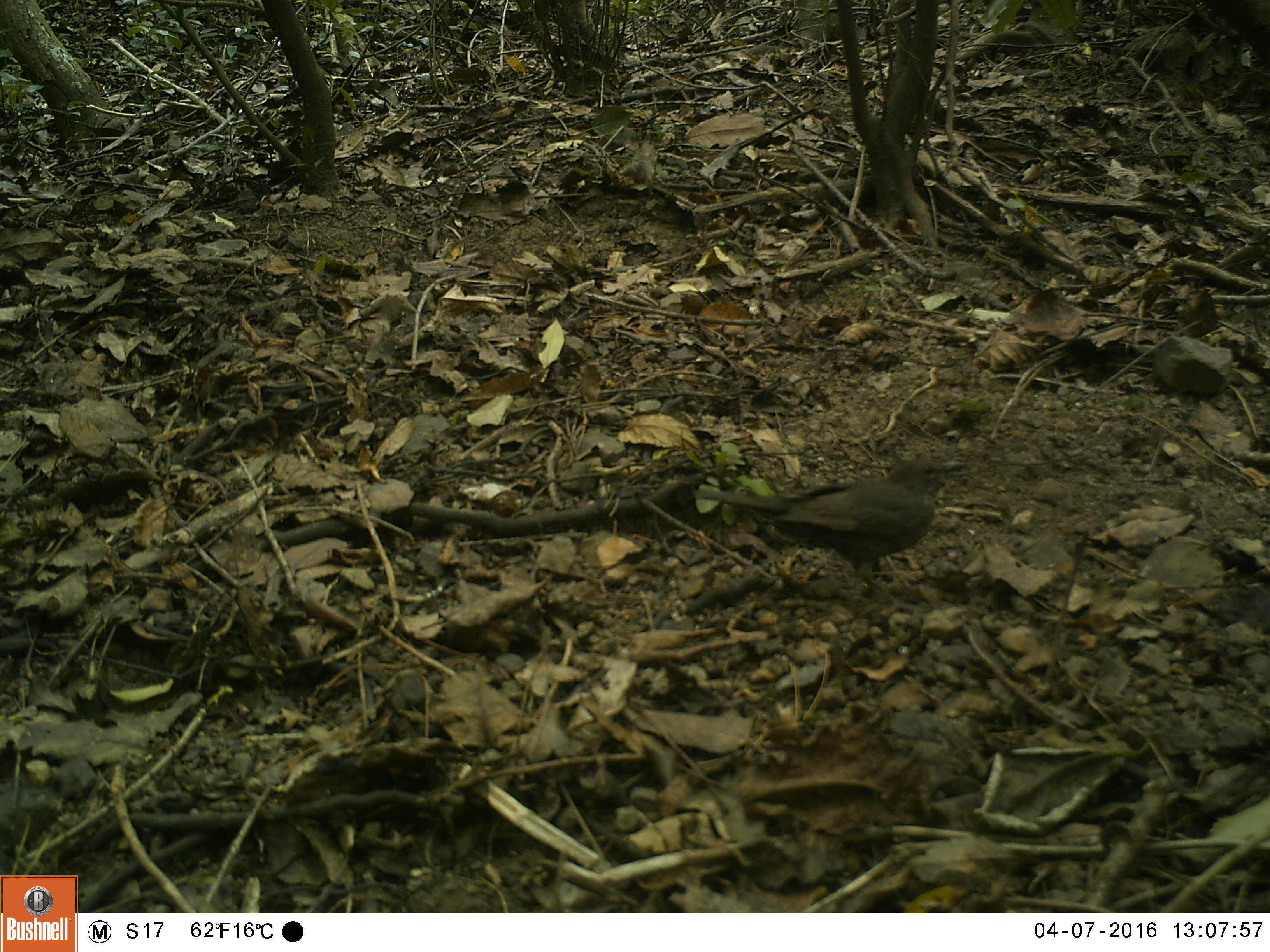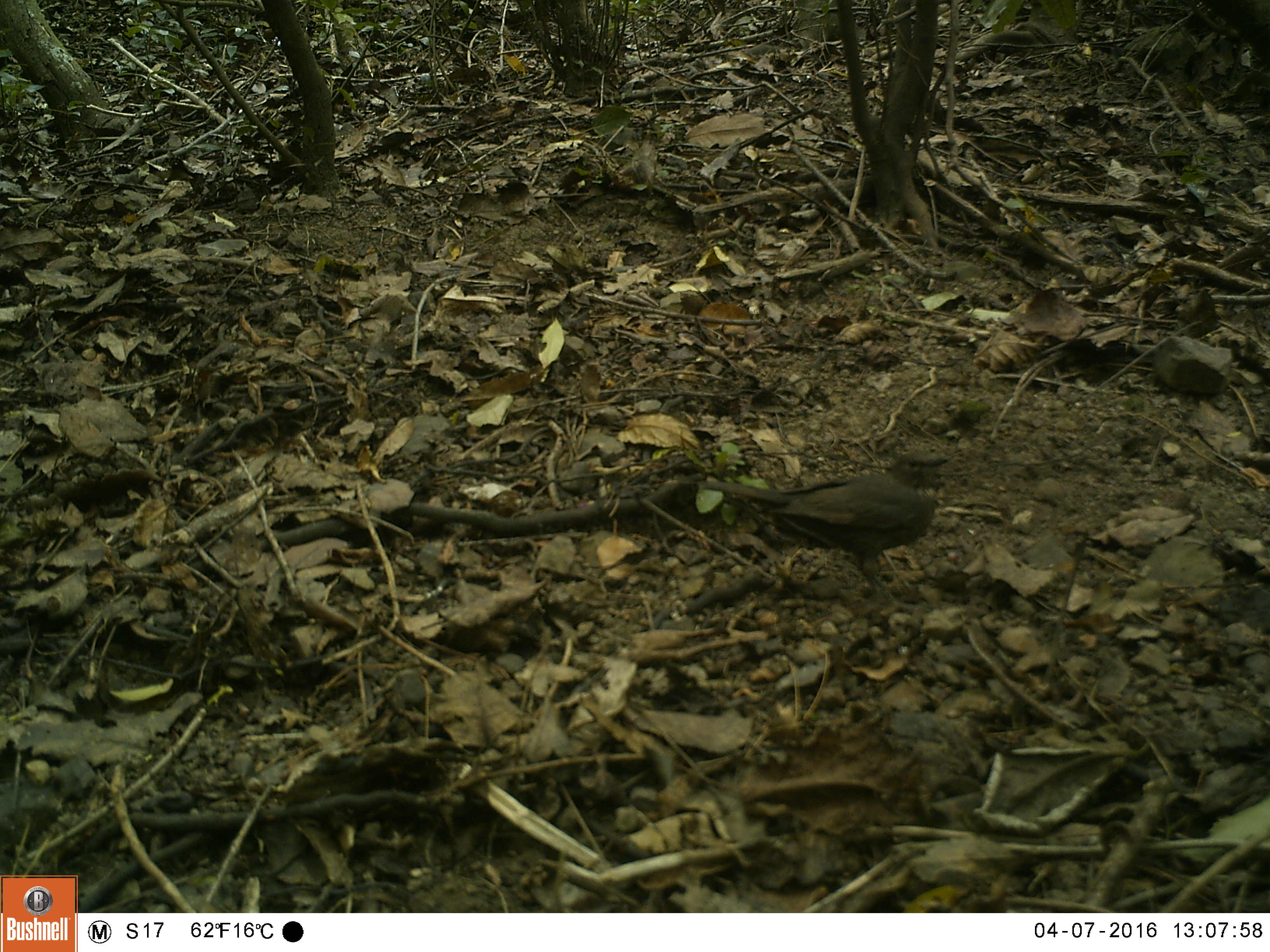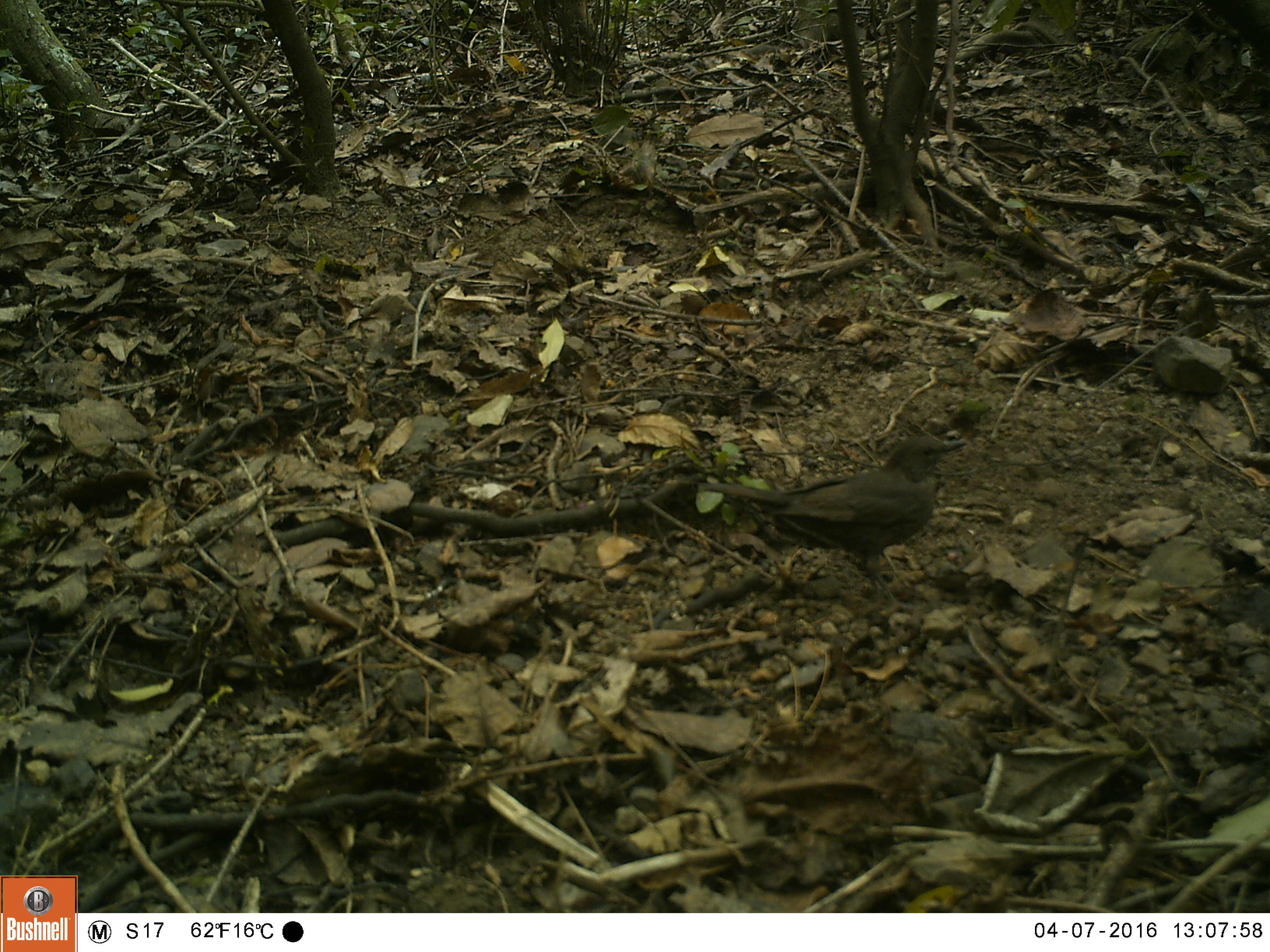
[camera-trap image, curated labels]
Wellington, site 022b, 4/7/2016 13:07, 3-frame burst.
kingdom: Animalia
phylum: Chordata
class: Aves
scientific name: Aves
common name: bird